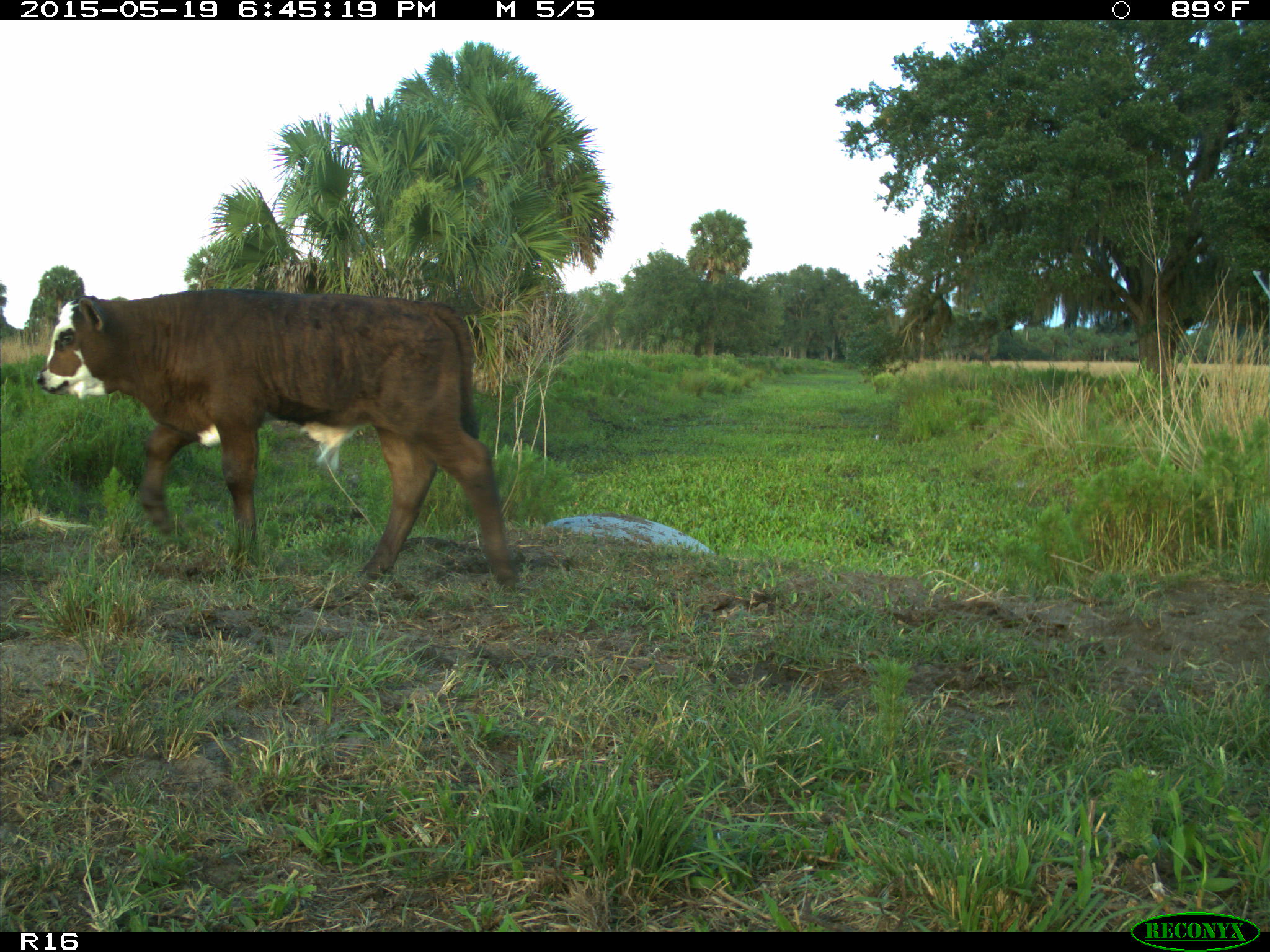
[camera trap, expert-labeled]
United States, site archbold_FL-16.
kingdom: Animalia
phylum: Chordata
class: Mammalia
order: Artiodactyla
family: Bovidae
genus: Bos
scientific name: Bos taurus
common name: domestic cow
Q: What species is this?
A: Bos taurus (domestic cow).